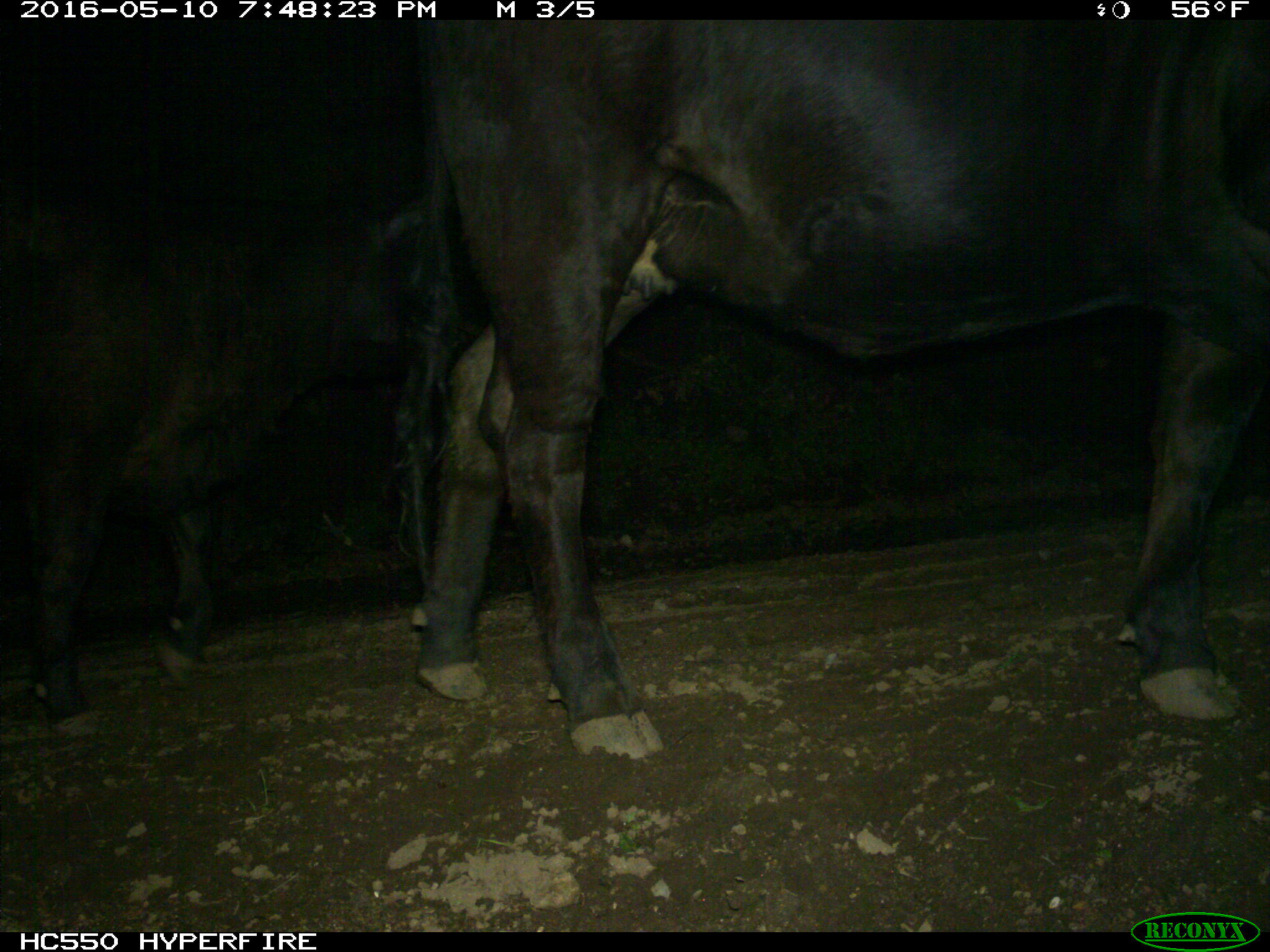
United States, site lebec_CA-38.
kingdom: Animalia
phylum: Chordata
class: Mammalia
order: Artiodactyla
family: Bovidae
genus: Bos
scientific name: Bos taurus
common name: domestic cow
Bos taurus (domestic cow).